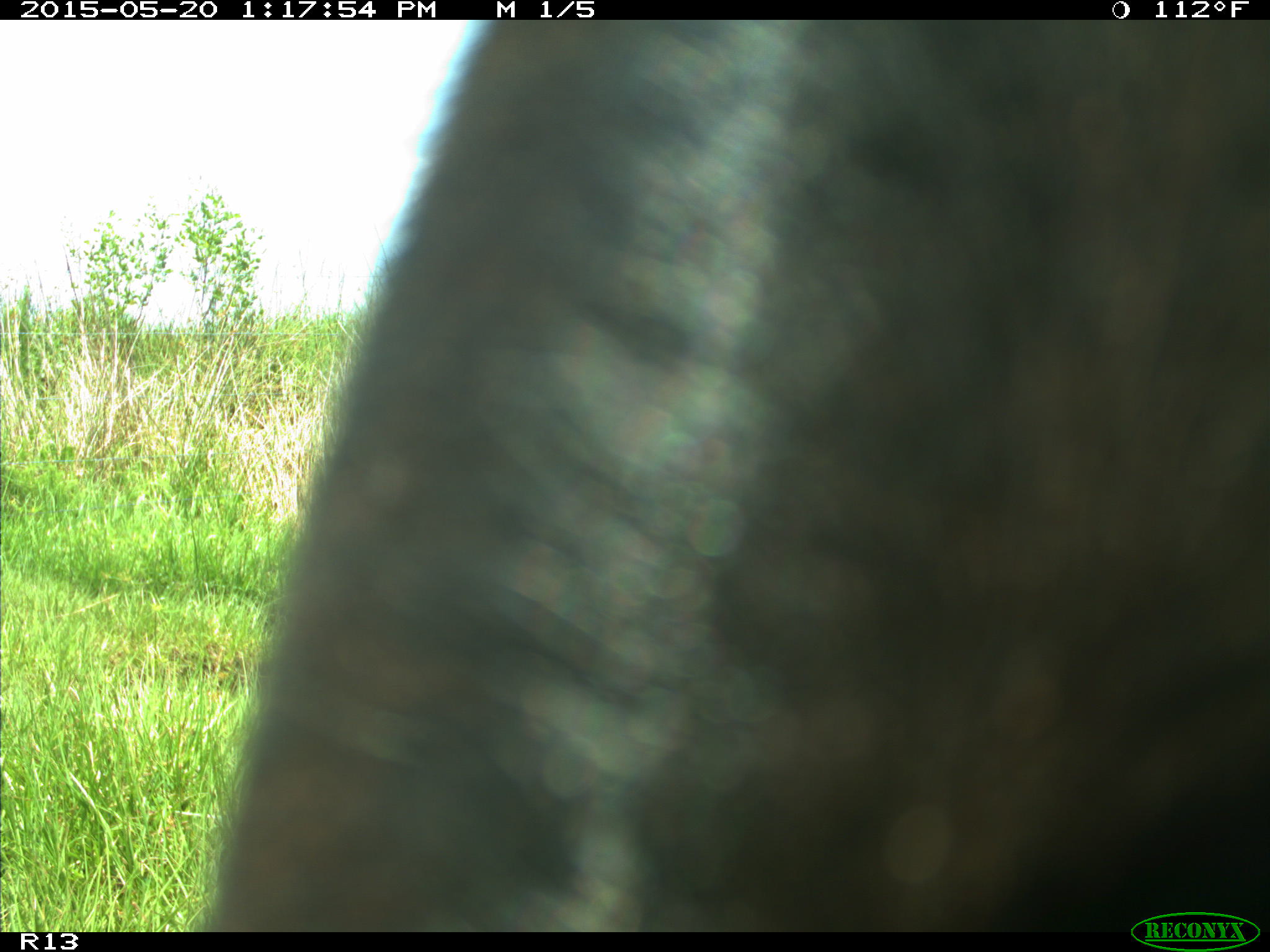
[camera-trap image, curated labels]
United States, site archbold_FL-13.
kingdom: Animalia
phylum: Chordata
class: Mammalia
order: Artiodactyla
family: Bovidae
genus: Bos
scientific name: Bos taurus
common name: domestic cow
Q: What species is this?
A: Bos taurus (domestic cow).